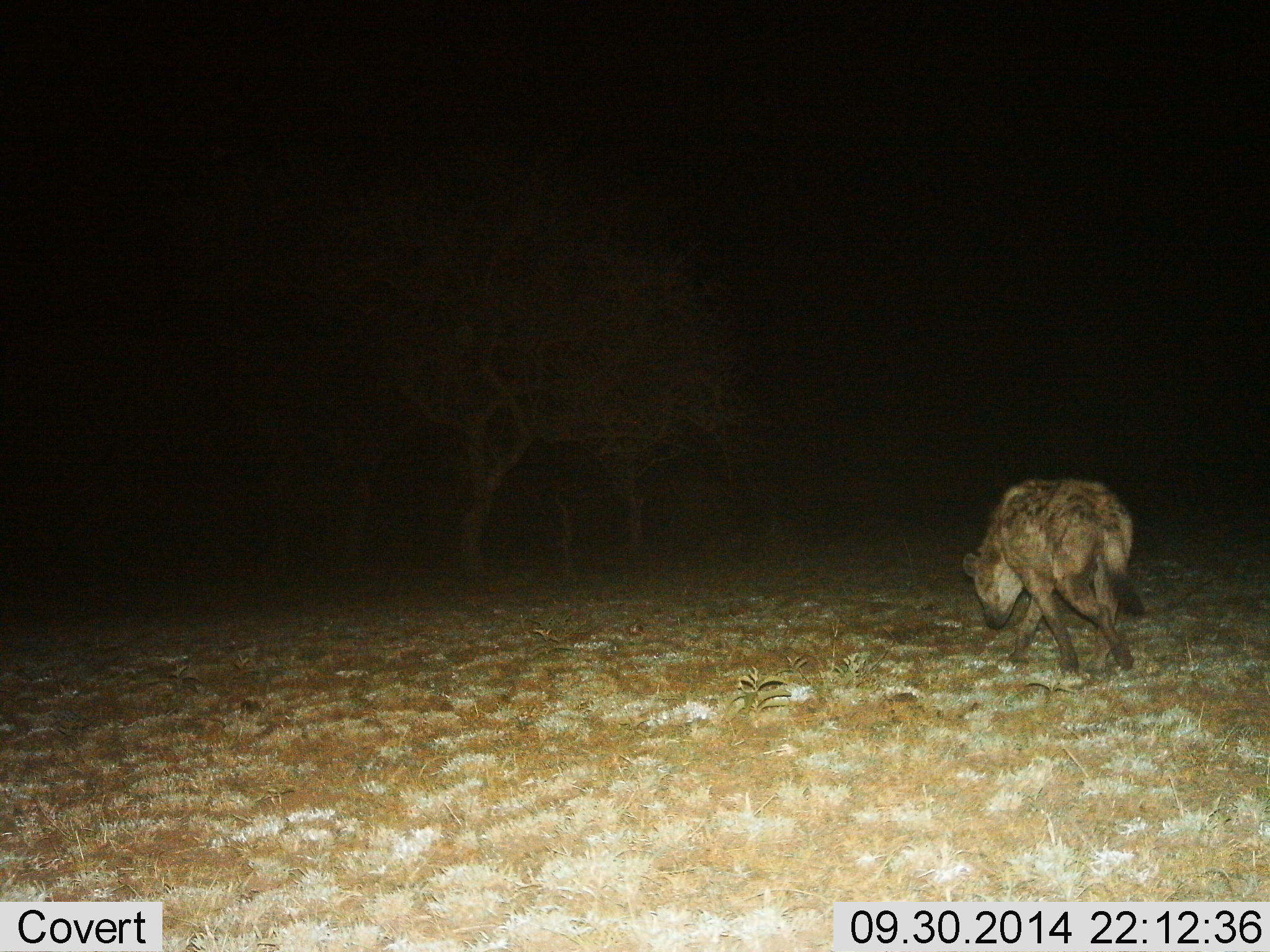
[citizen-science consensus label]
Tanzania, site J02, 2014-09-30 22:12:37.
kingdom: Animalia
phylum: Chordata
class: Mammalia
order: Carnivora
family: Hyaenidae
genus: Crocuta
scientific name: Crocuta crocuta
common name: spotted hyena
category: hyenaspotted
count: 1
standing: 0%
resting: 0%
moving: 100%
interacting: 0%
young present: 0%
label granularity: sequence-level